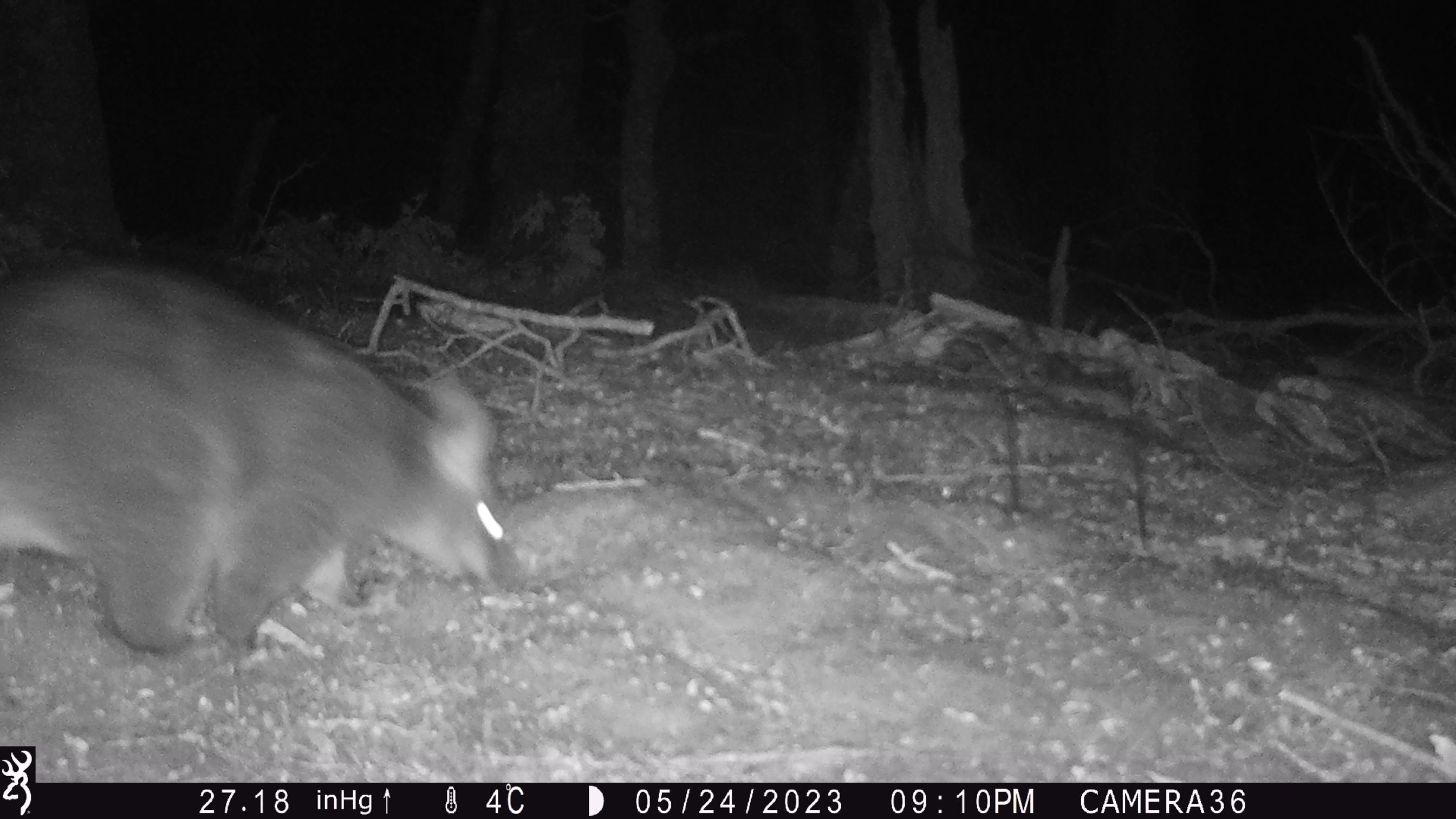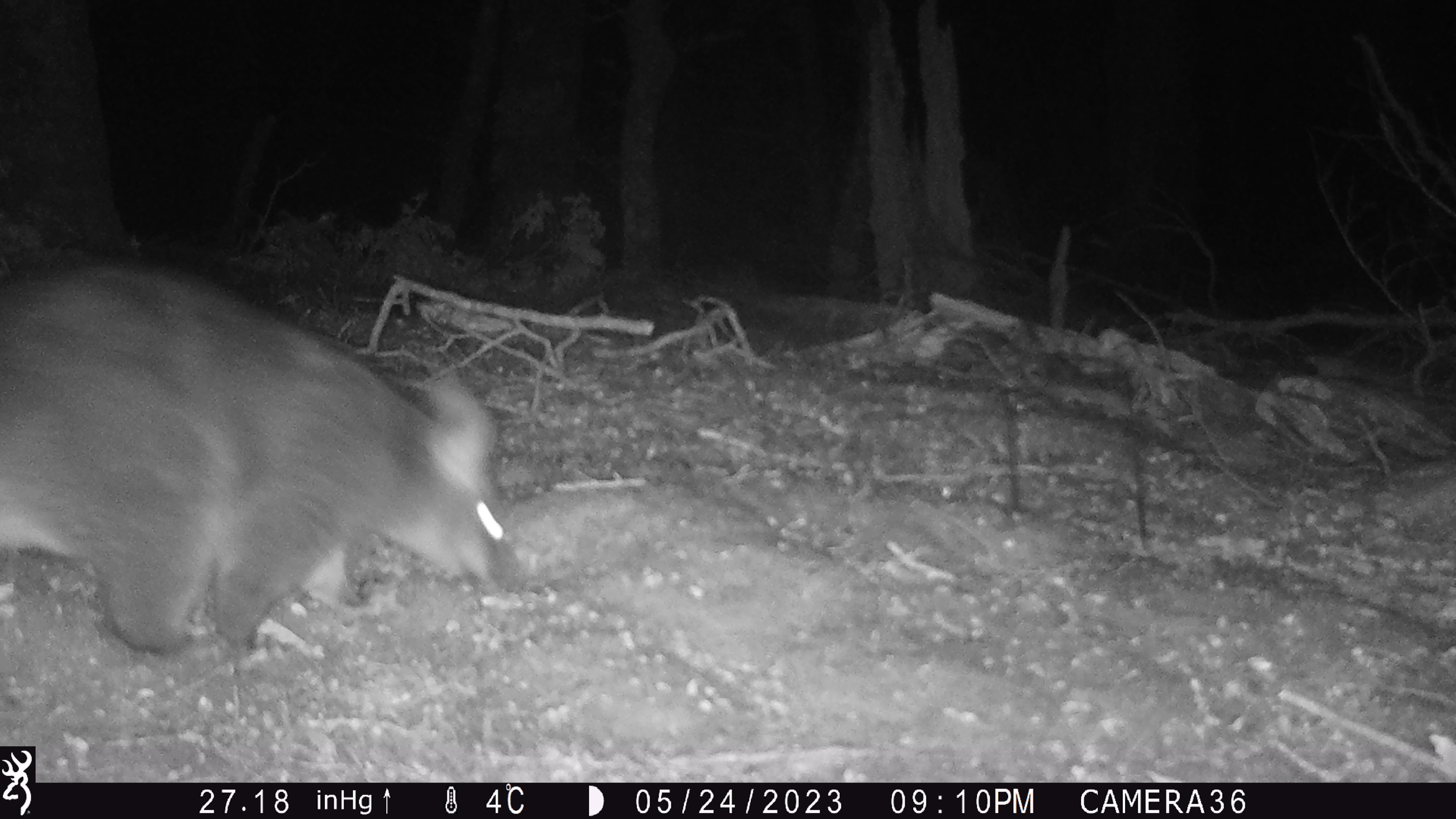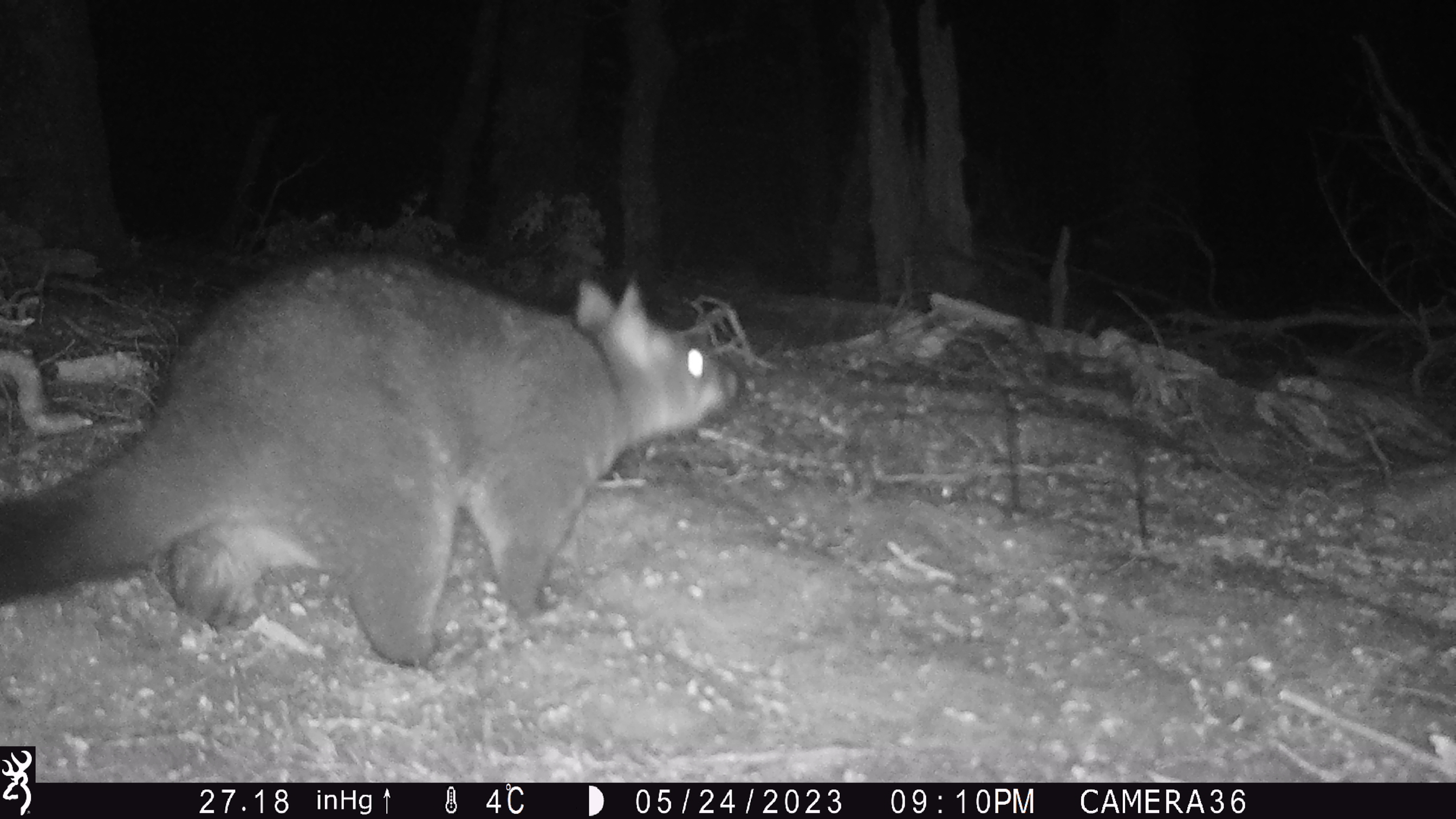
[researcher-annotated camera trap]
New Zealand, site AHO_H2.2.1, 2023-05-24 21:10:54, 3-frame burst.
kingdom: Animalia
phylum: Chordata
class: Mammalia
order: Diprotodontia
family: Phalangeridae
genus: Trichosurus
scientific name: Trichosurus vulpecula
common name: common brushtail possum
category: possum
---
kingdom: Animalia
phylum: Chordata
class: Mammalia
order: Carnivora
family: Mustelidae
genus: Mustela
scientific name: Mustela erminea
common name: stoat